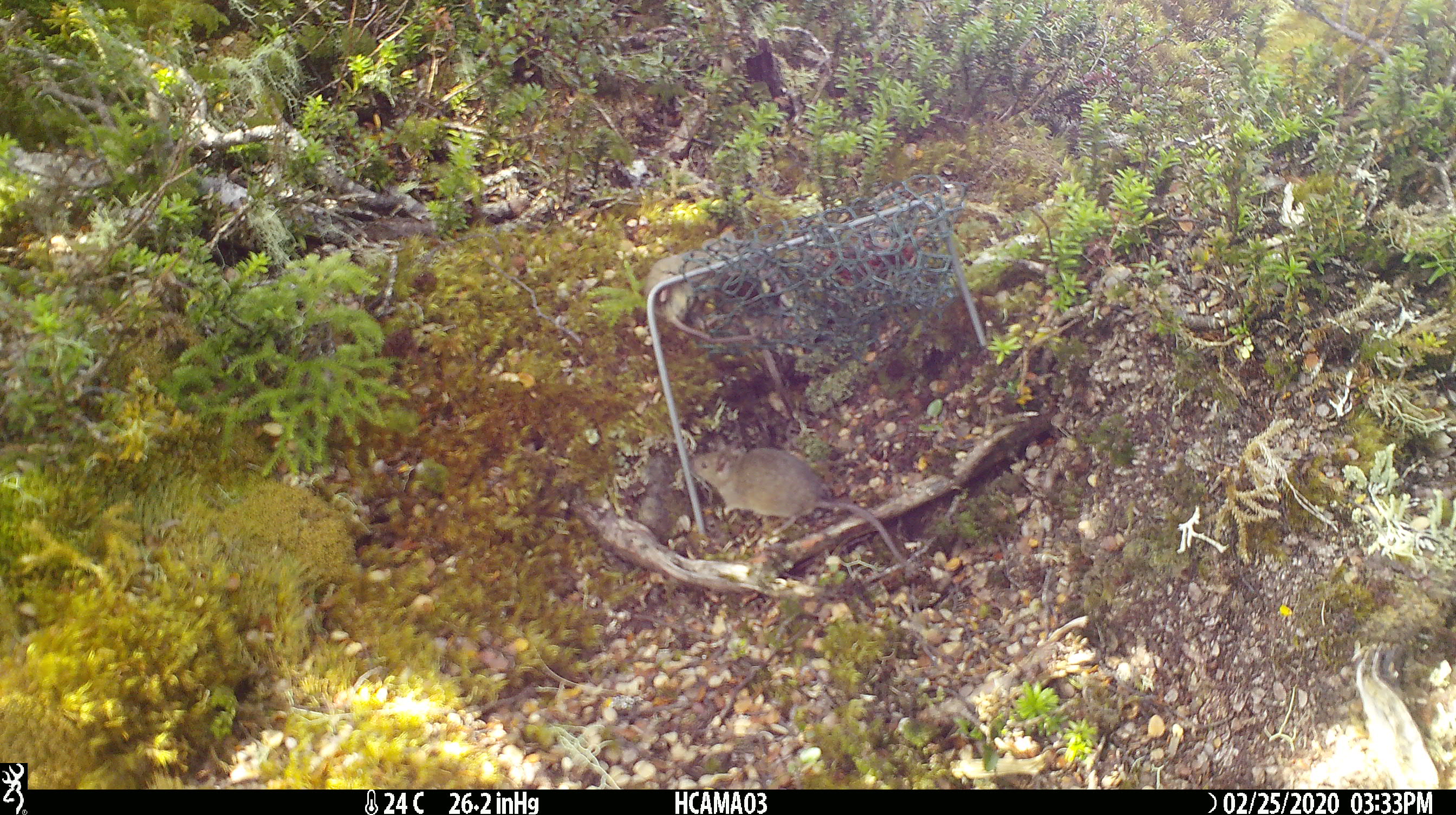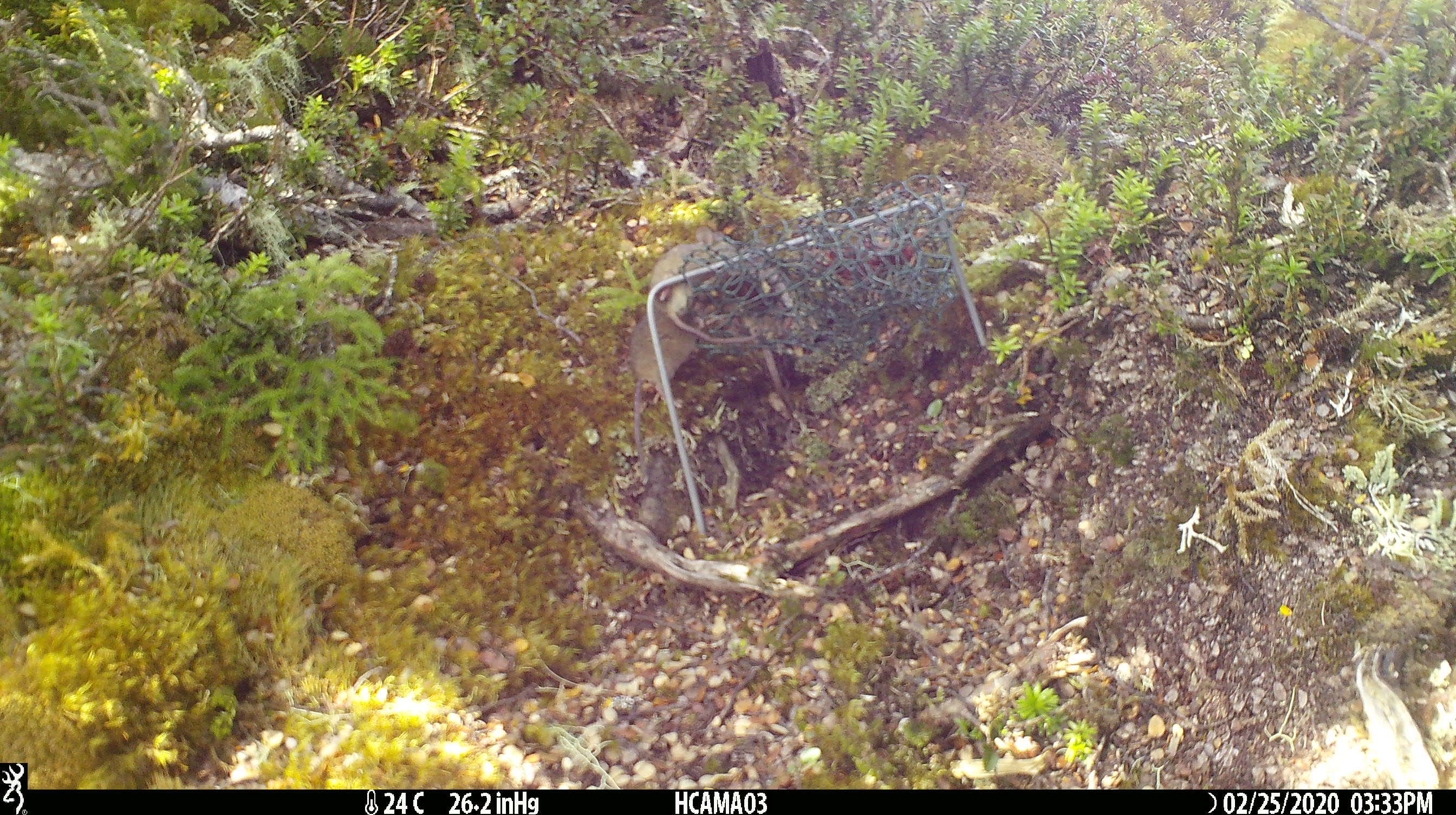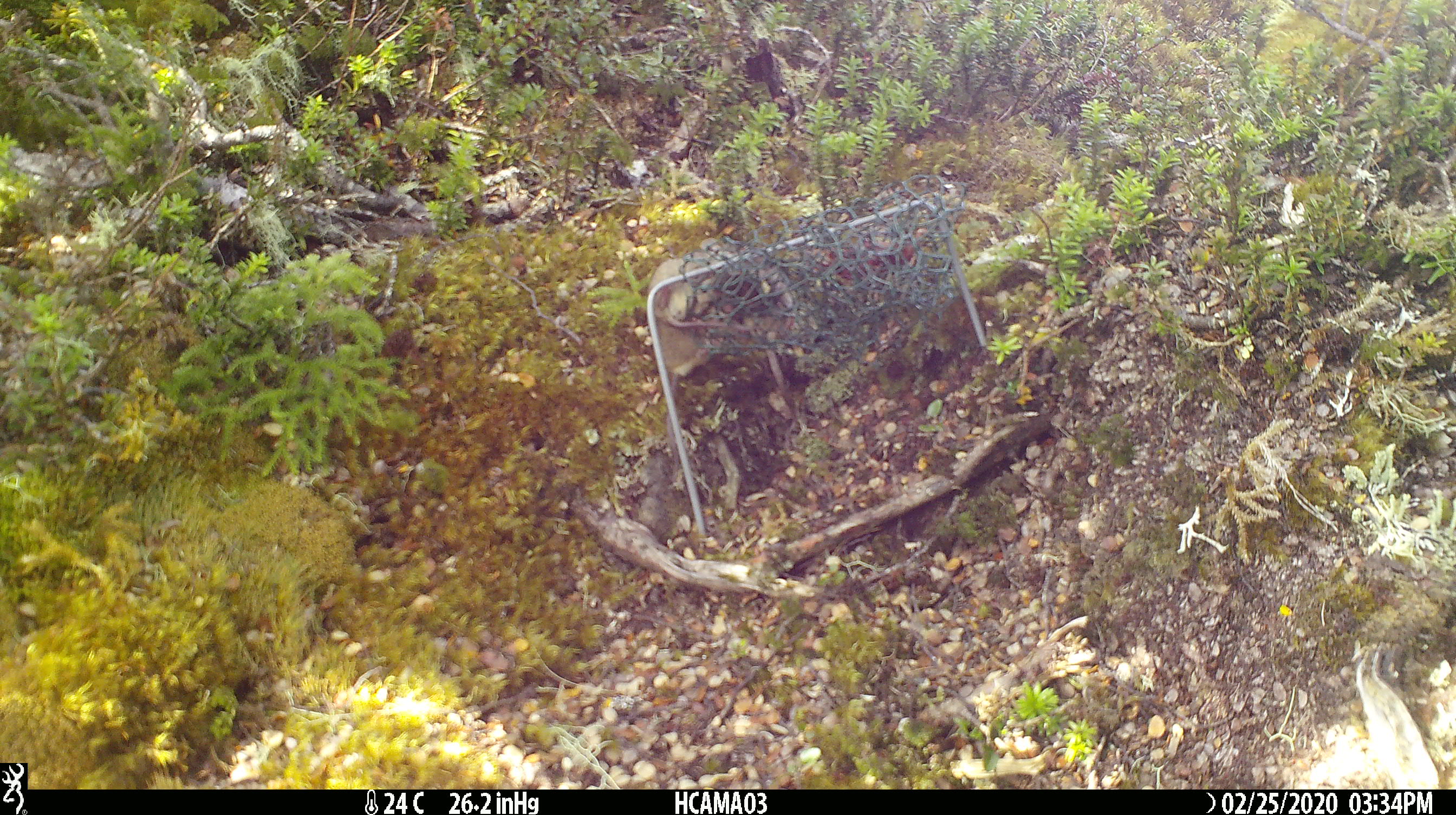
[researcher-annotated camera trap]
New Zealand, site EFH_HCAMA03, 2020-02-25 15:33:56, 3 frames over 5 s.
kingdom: Animalia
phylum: Chordata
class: Mammalia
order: Rodentia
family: Muridae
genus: Mus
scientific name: Mus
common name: mouse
Mouse (Mus).